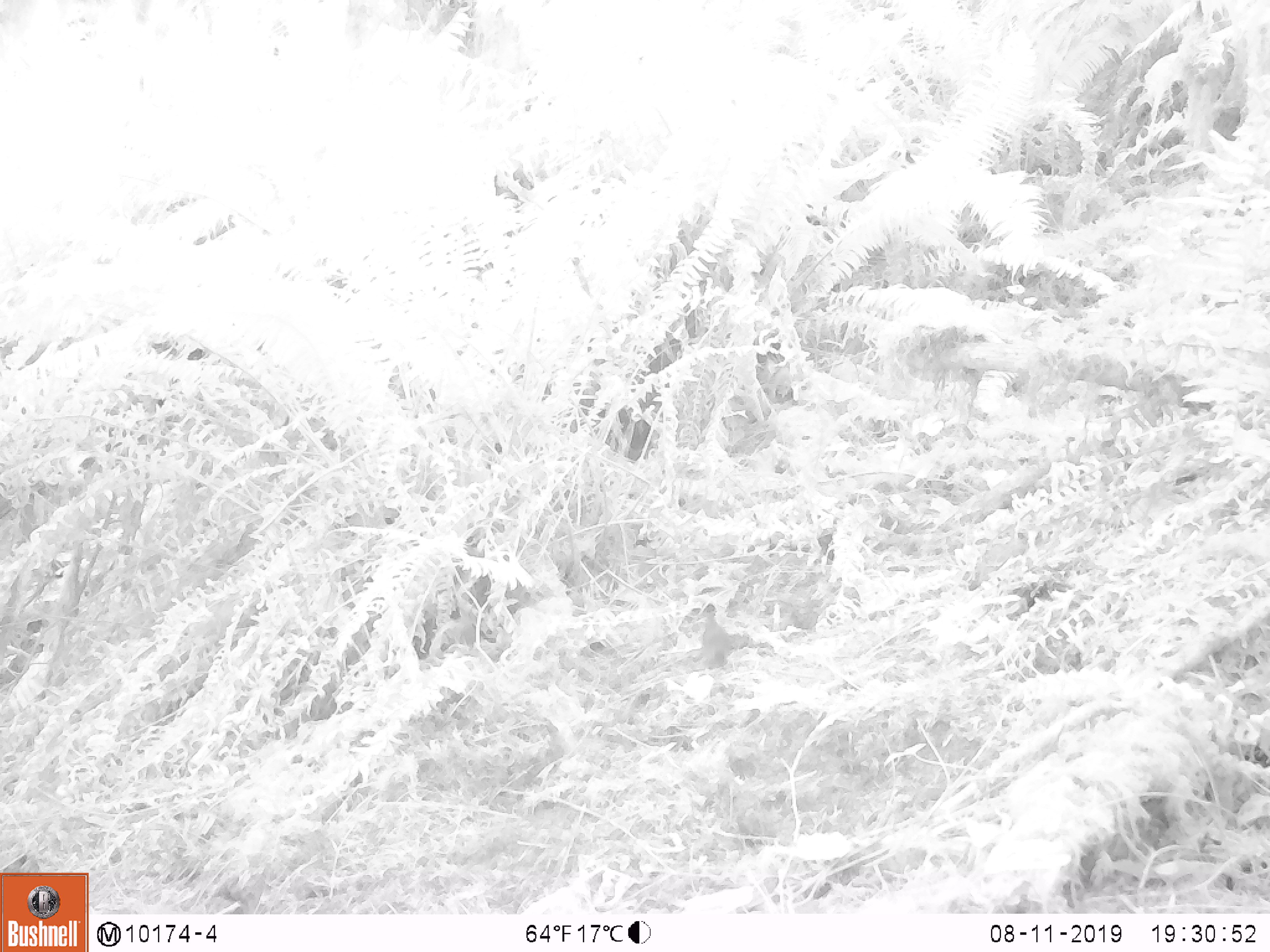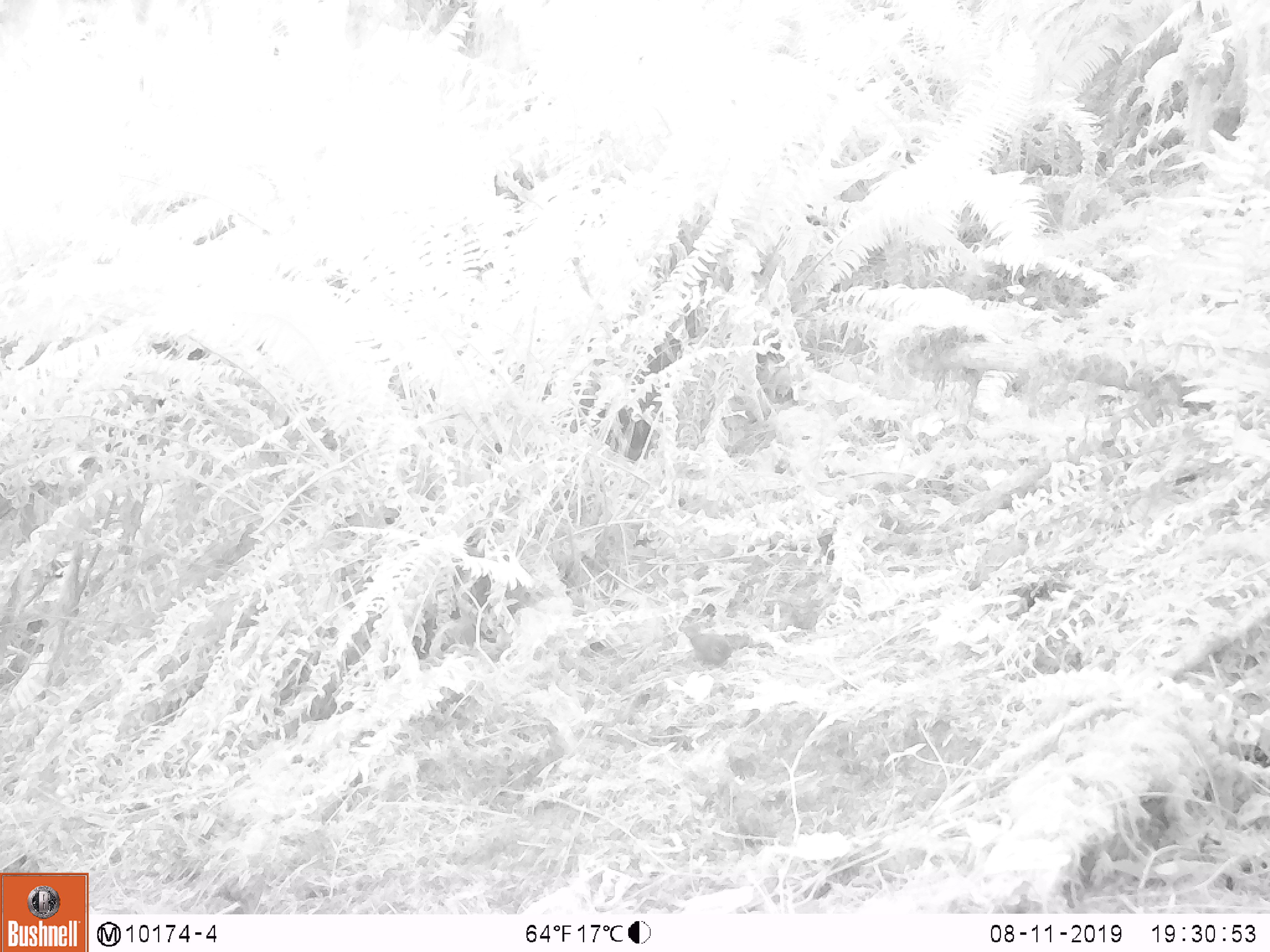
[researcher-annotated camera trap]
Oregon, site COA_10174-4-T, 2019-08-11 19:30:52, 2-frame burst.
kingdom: Animalia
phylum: Chordata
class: Aves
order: Passeriformes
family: Troglodytidae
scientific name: Troglodytidae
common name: wrens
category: troglodytidae family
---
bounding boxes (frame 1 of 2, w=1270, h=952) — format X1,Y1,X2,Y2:
troglodytidae family: 695,610,755,677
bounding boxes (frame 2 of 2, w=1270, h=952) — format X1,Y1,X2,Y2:
troglodytidae family: 684,625,754,681